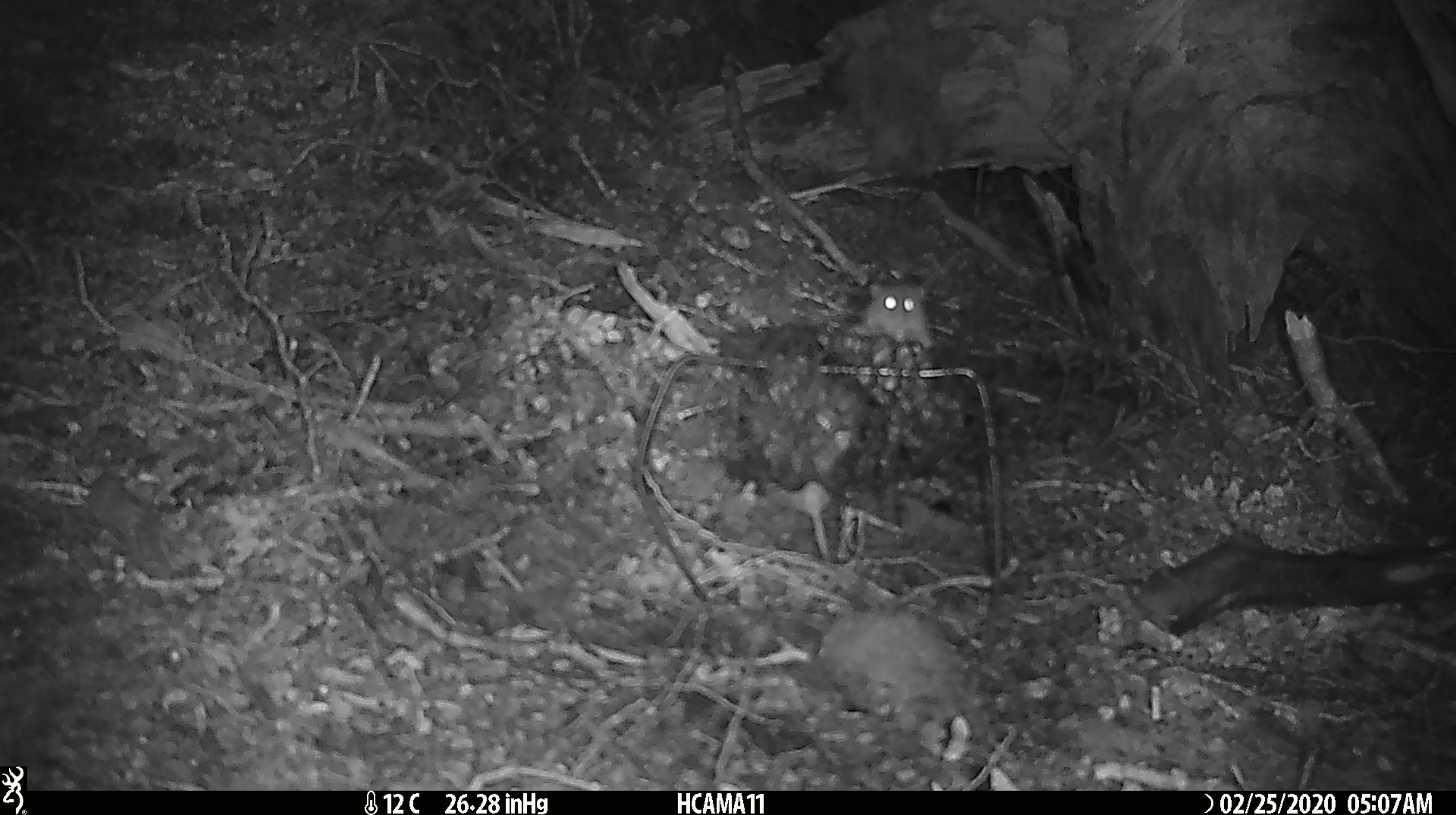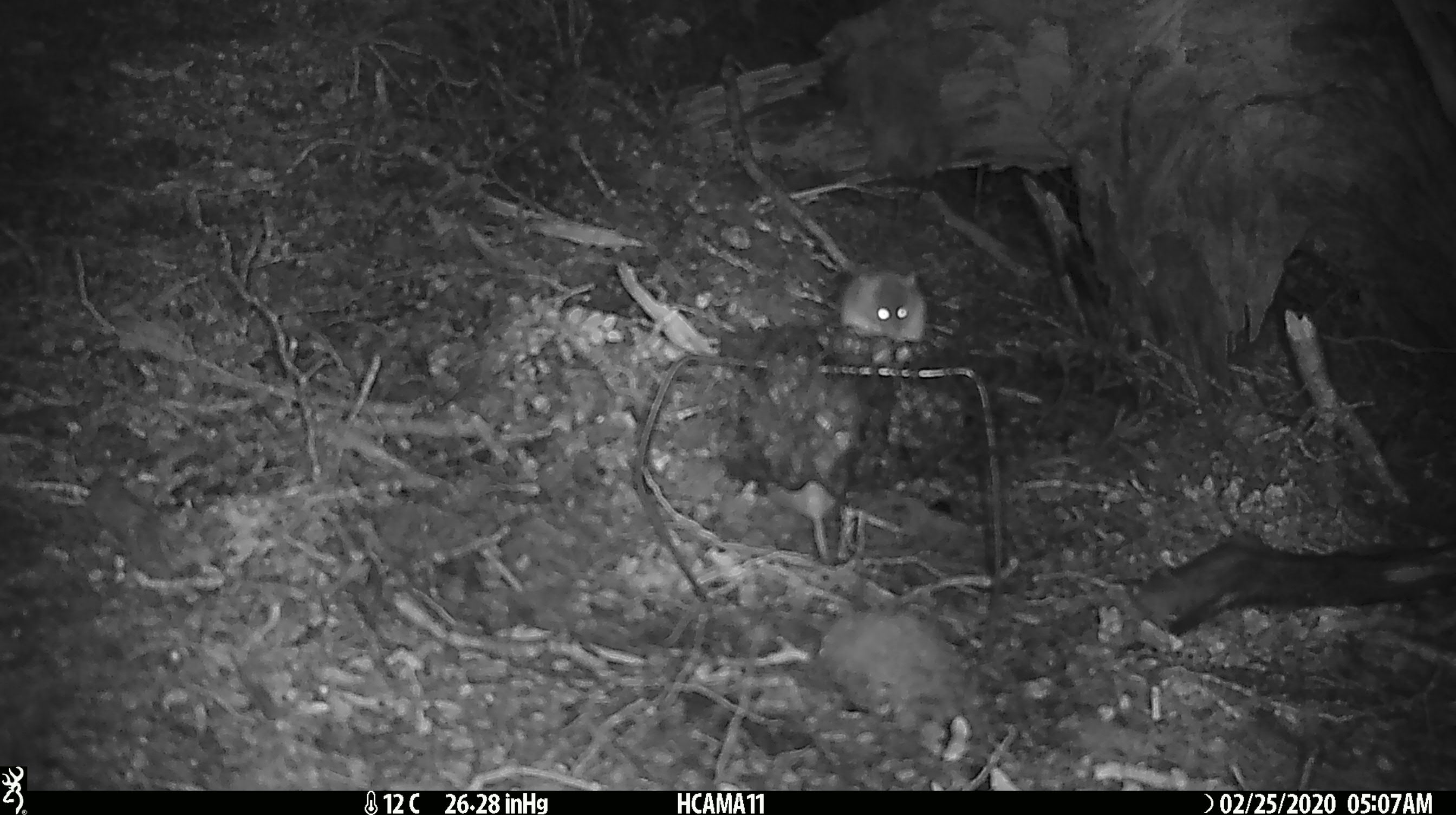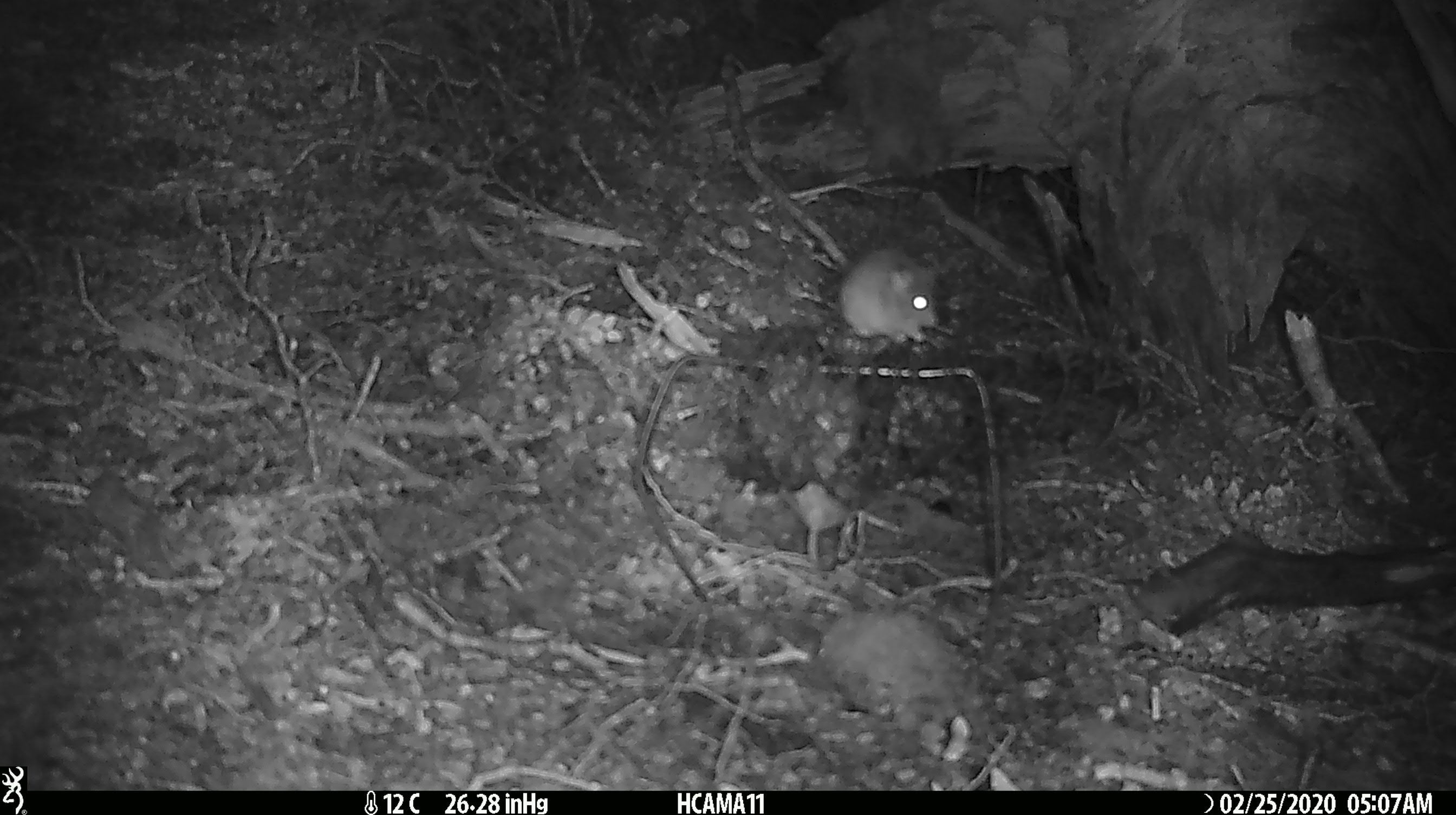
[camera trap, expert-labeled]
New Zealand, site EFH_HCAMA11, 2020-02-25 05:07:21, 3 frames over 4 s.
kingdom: Animalia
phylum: Chordata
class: Mammalia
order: Rodentia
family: Muridae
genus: Mus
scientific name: Mus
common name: mouse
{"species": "mouse (Mus)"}